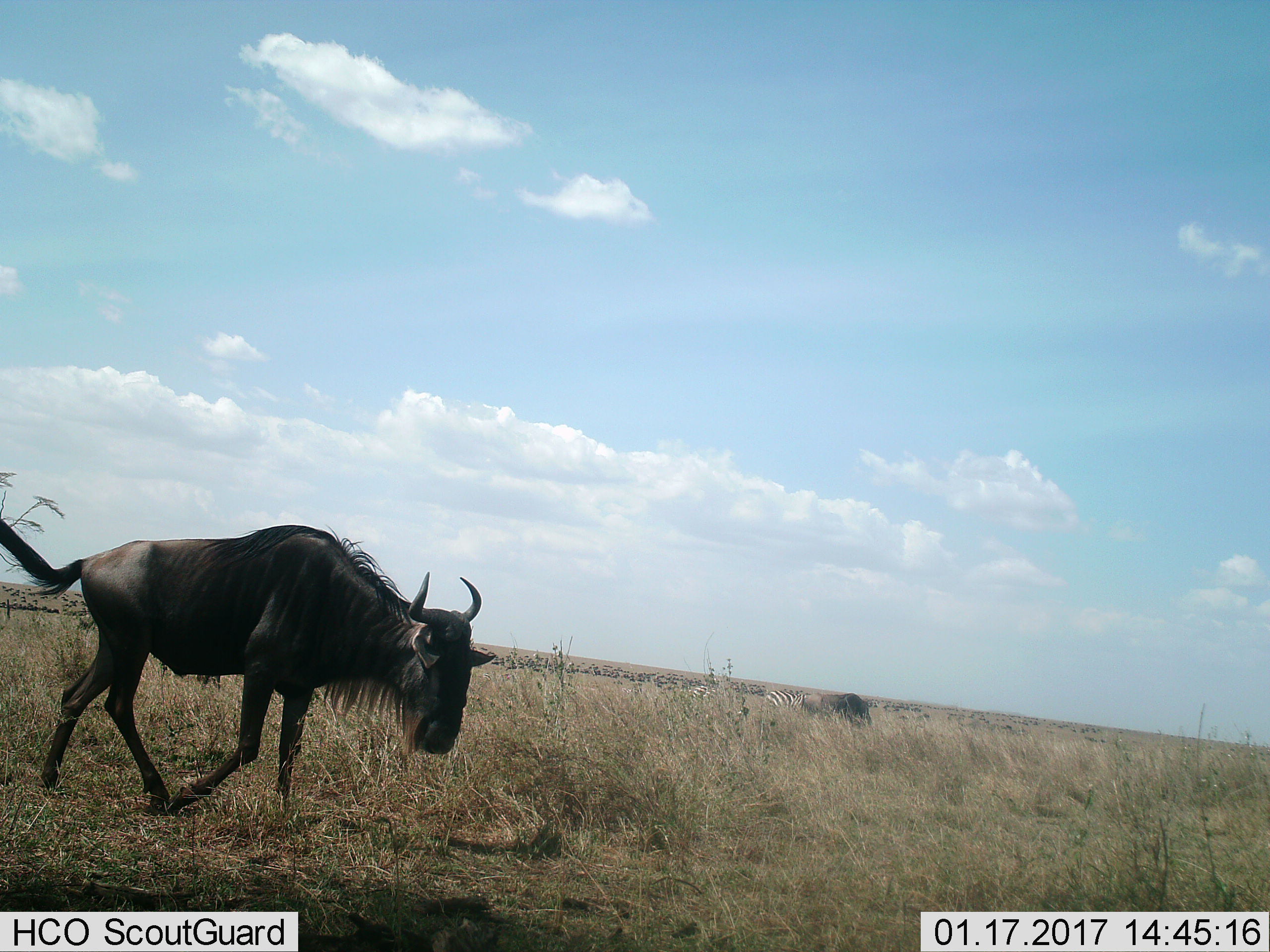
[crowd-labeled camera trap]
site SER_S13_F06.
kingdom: Animalia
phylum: Chordata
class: Mammalia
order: Artiodactyla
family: Bovidae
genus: Connochaetes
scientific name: Connochaetes taurinus taurinus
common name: blue wildebeest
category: wildebeestblue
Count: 3.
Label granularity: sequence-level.